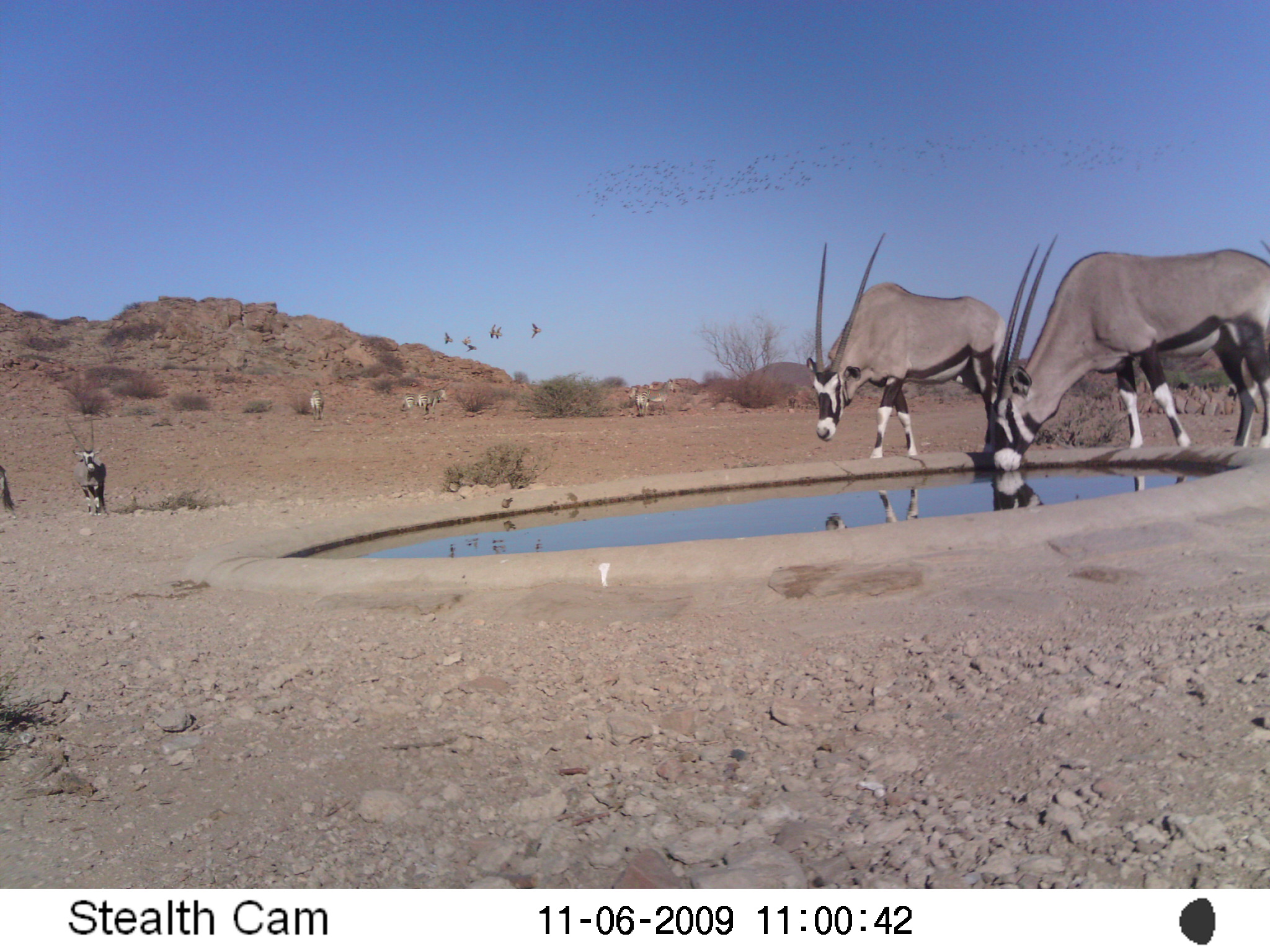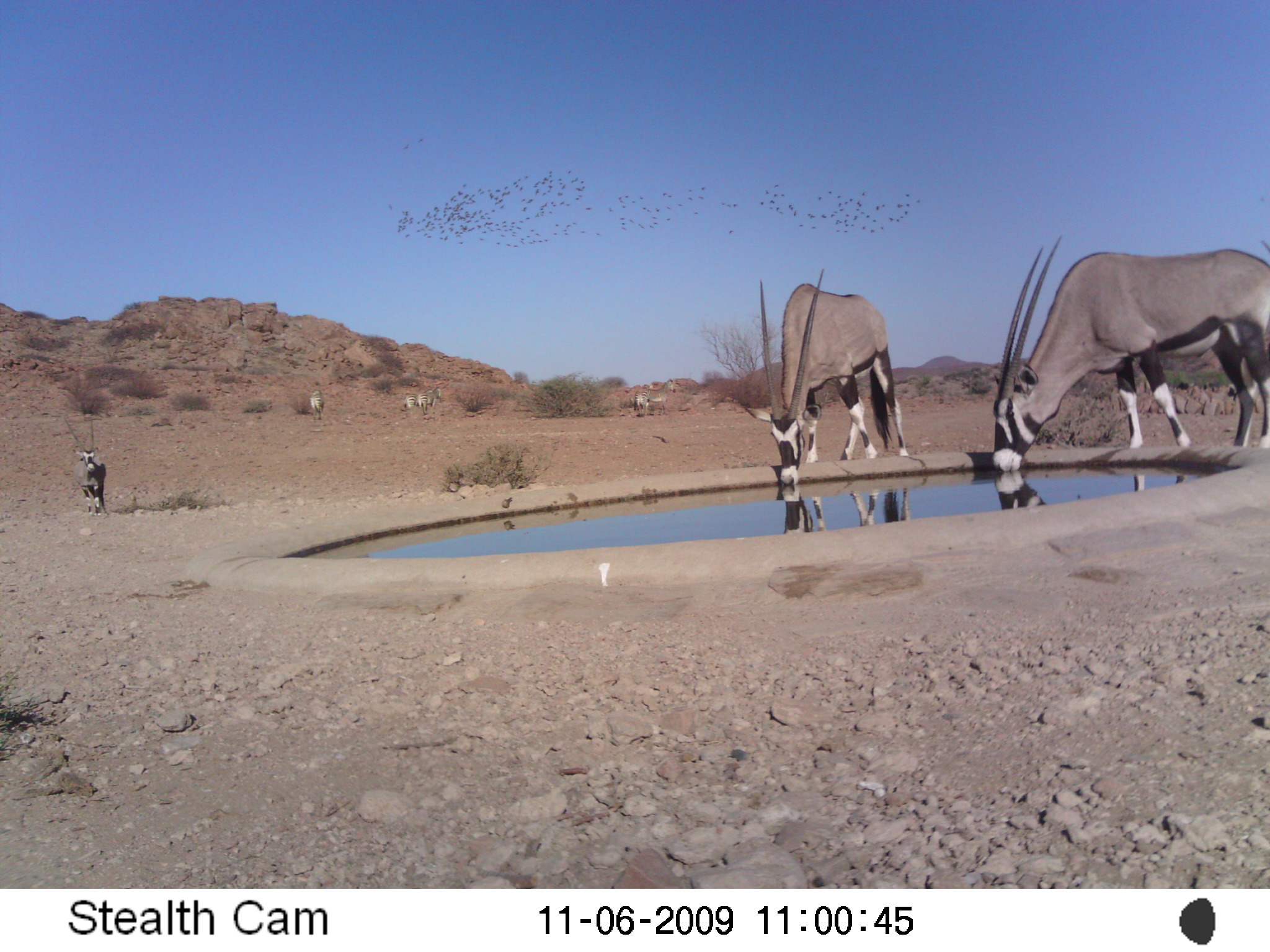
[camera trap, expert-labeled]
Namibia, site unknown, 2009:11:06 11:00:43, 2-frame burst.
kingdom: Animalia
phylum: Chordata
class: Mammalia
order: Artiodactyla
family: Bovidae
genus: Oryx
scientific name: Oryx gazella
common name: gemsbok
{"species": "Oryx gazella (gemsbok)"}